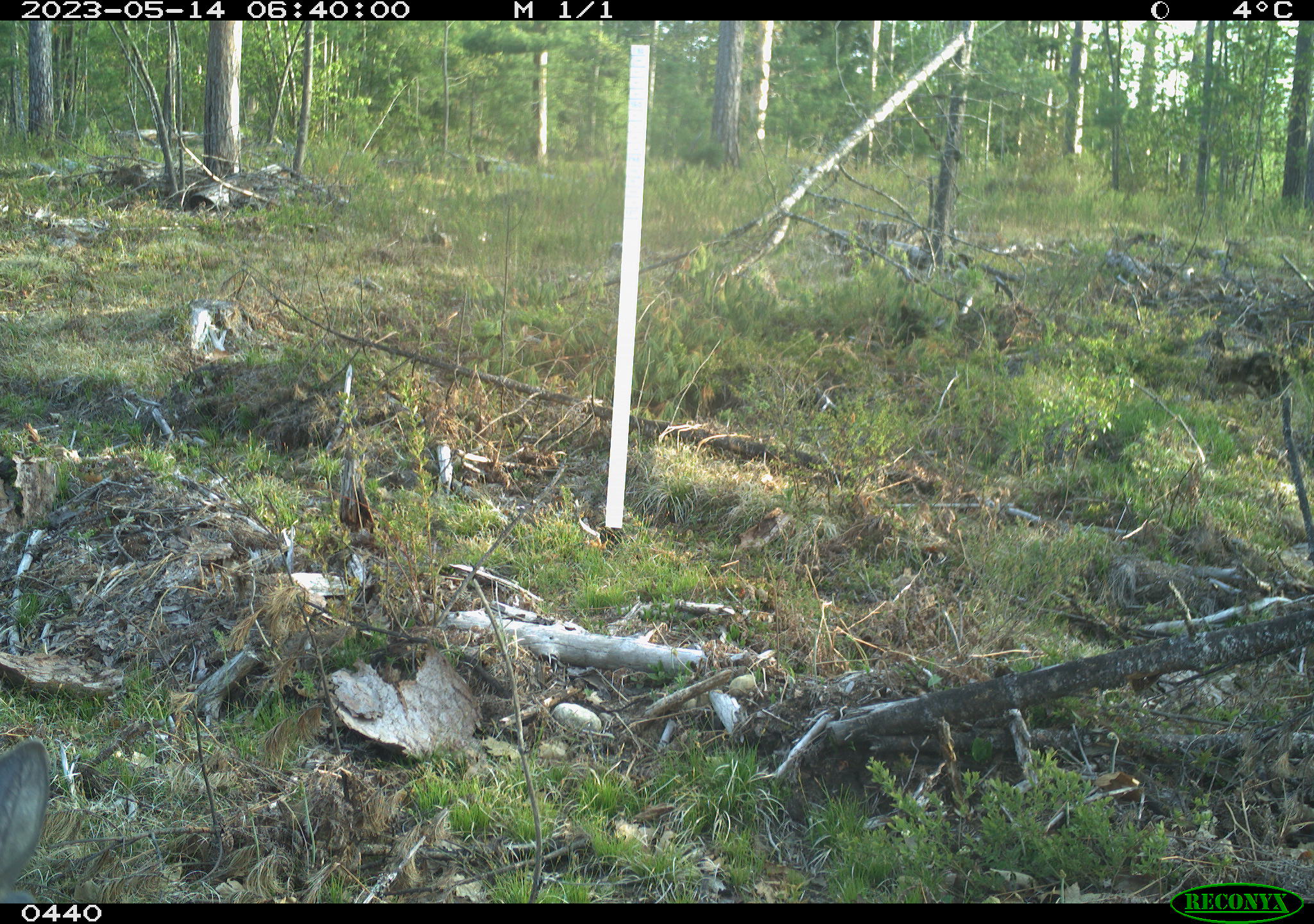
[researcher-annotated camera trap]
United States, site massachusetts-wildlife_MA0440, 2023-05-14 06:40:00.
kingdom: Animalia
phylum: Chordata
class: Mammalia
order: Artiodactyla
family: Cervidae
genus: Odocoileus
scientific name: Odocoileus virginianus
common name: white-tailed deer